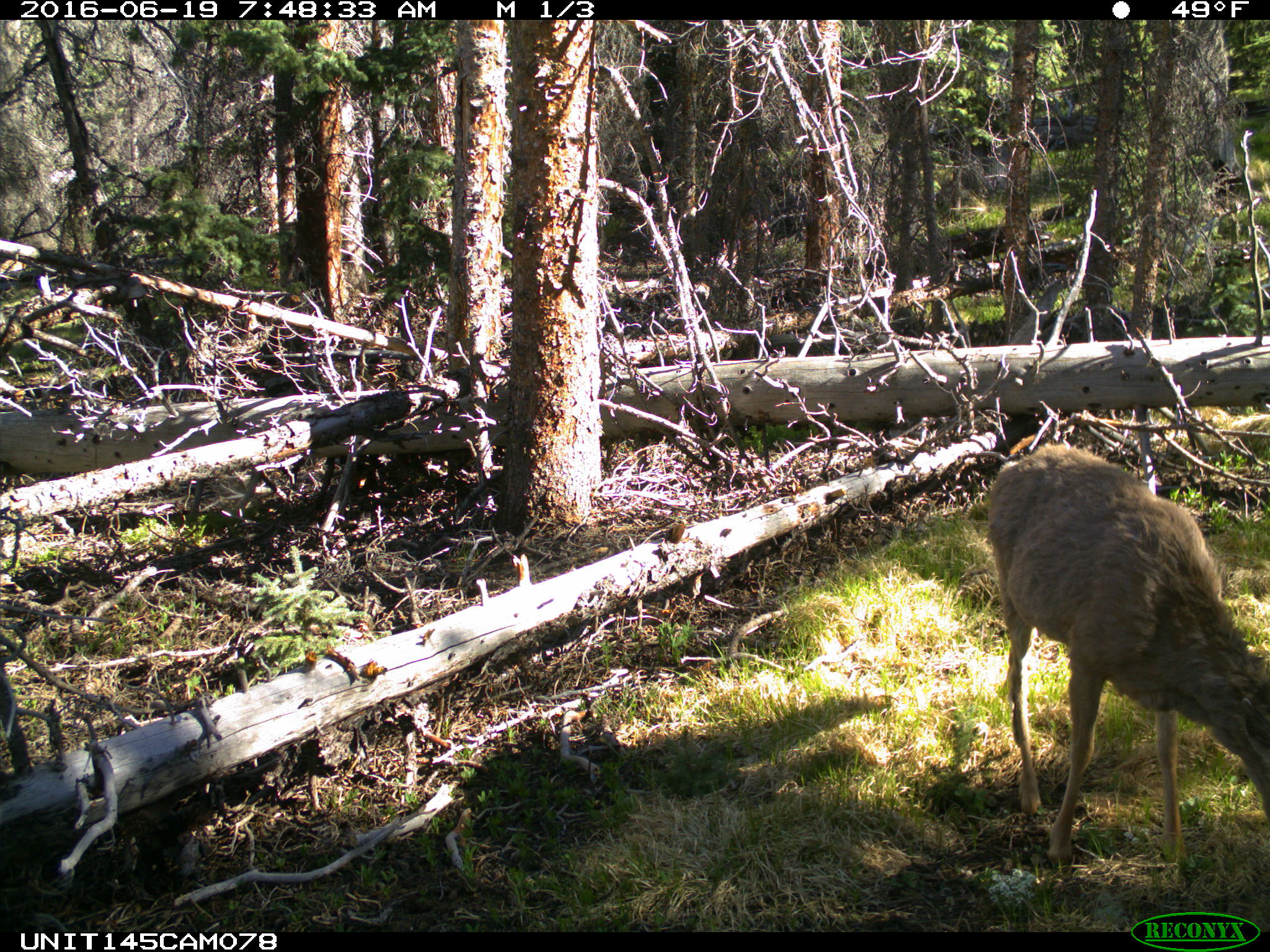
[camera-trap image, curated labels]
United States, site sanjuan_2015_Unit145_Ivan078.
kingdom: Animalia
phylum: Chordata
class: Mammalia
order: Artiodactyla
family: Cervidae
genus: Odocoileus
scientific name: Odocoileus hemionus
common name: mule deer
Odocoileus hemionus (mule deer).